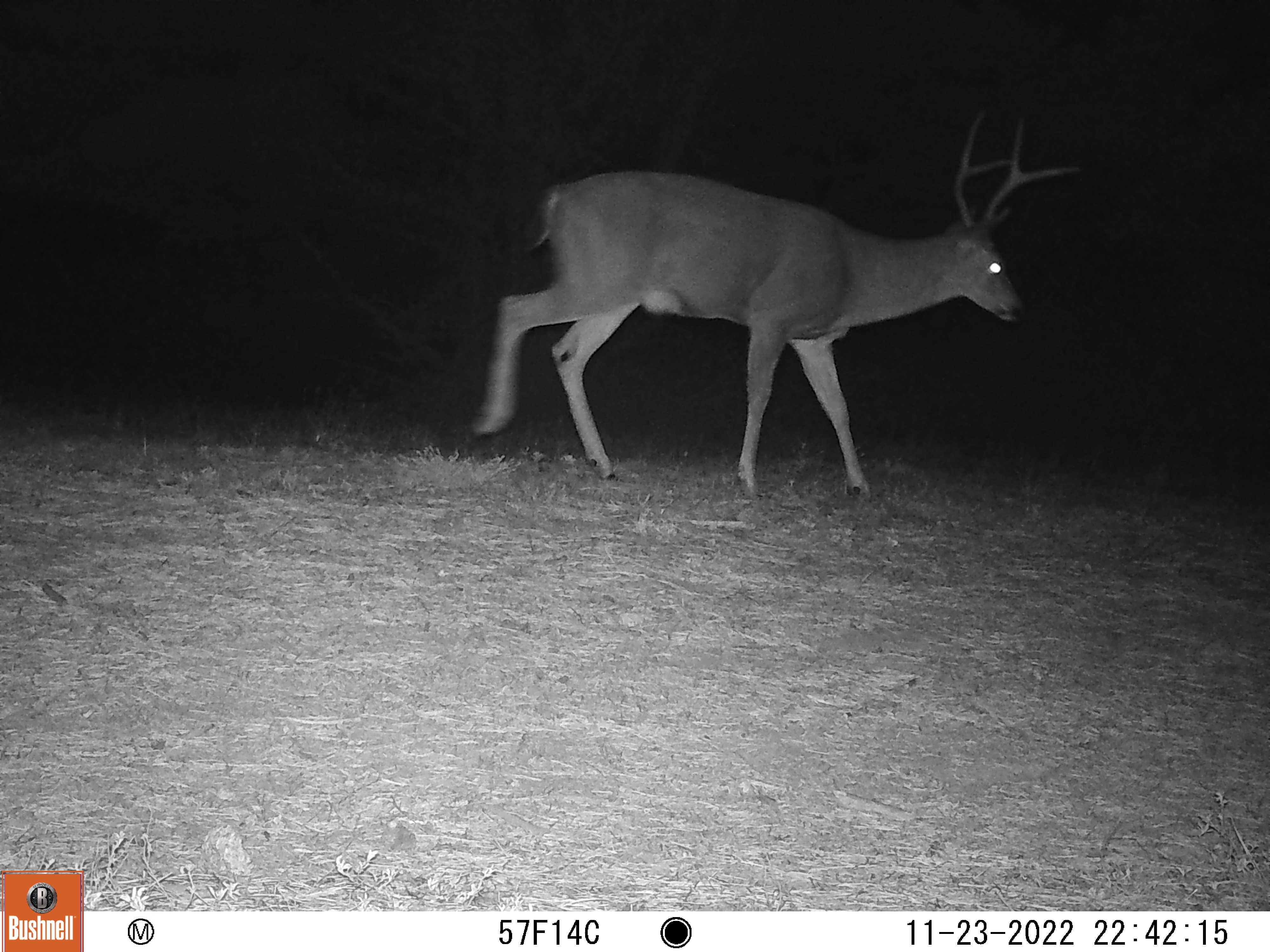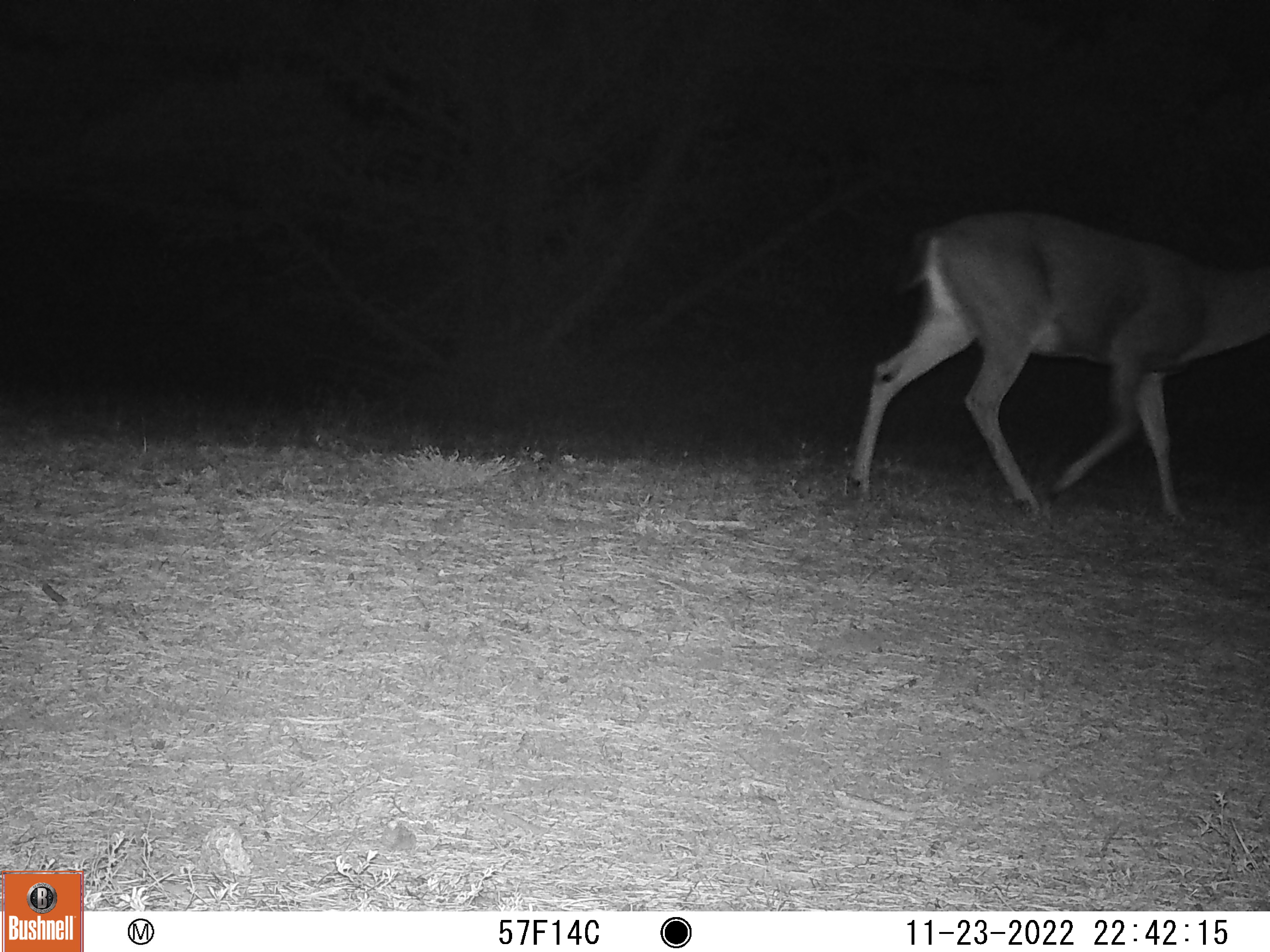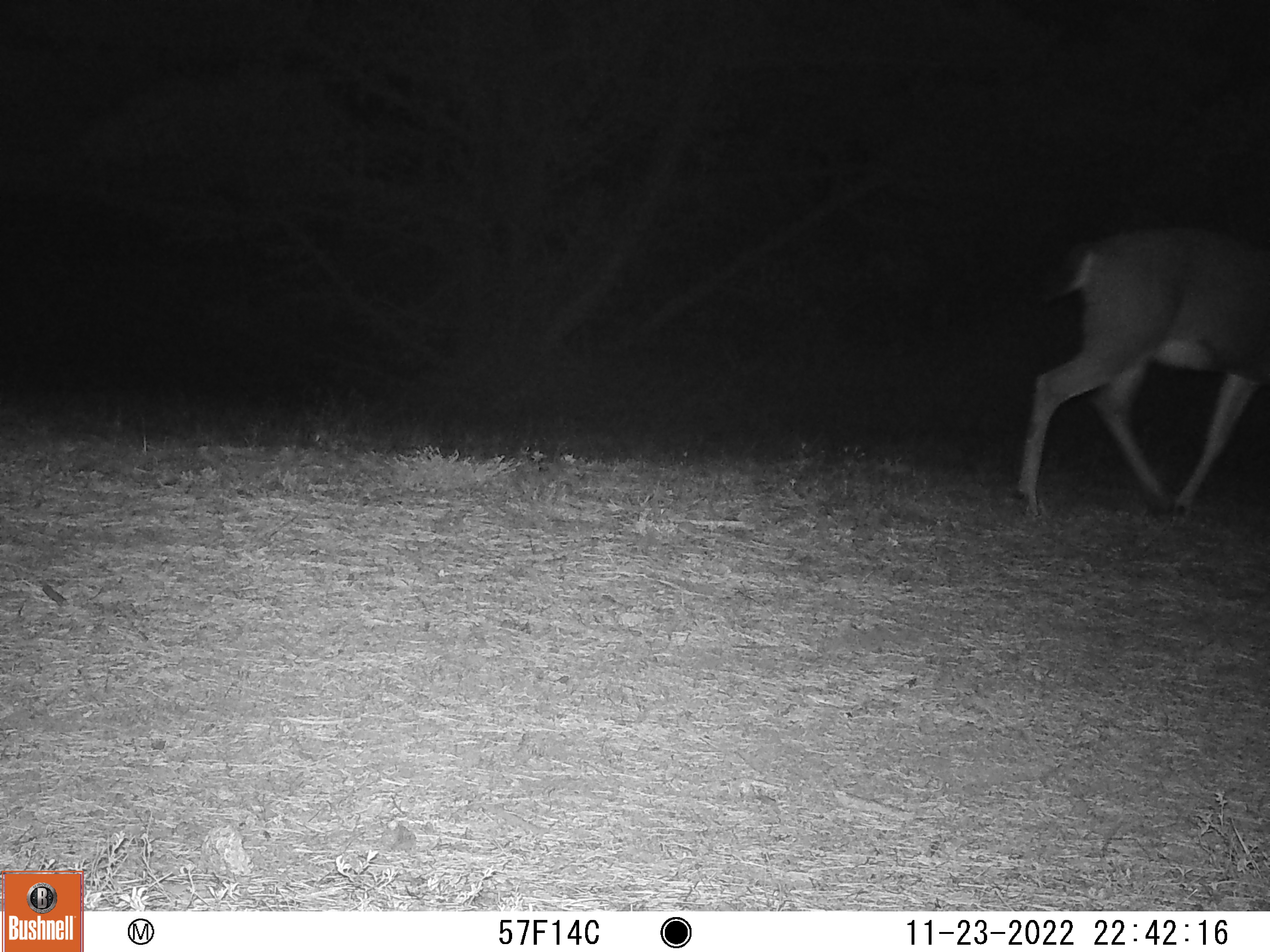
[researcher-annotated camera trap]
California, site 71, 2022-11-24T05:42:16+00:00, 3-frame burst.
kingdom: Animalia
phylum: Chordata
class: Mammalia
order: Artiodactyla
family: Cervidae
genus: Odocoileus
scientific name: Odocoileus hemionus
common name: mule deer